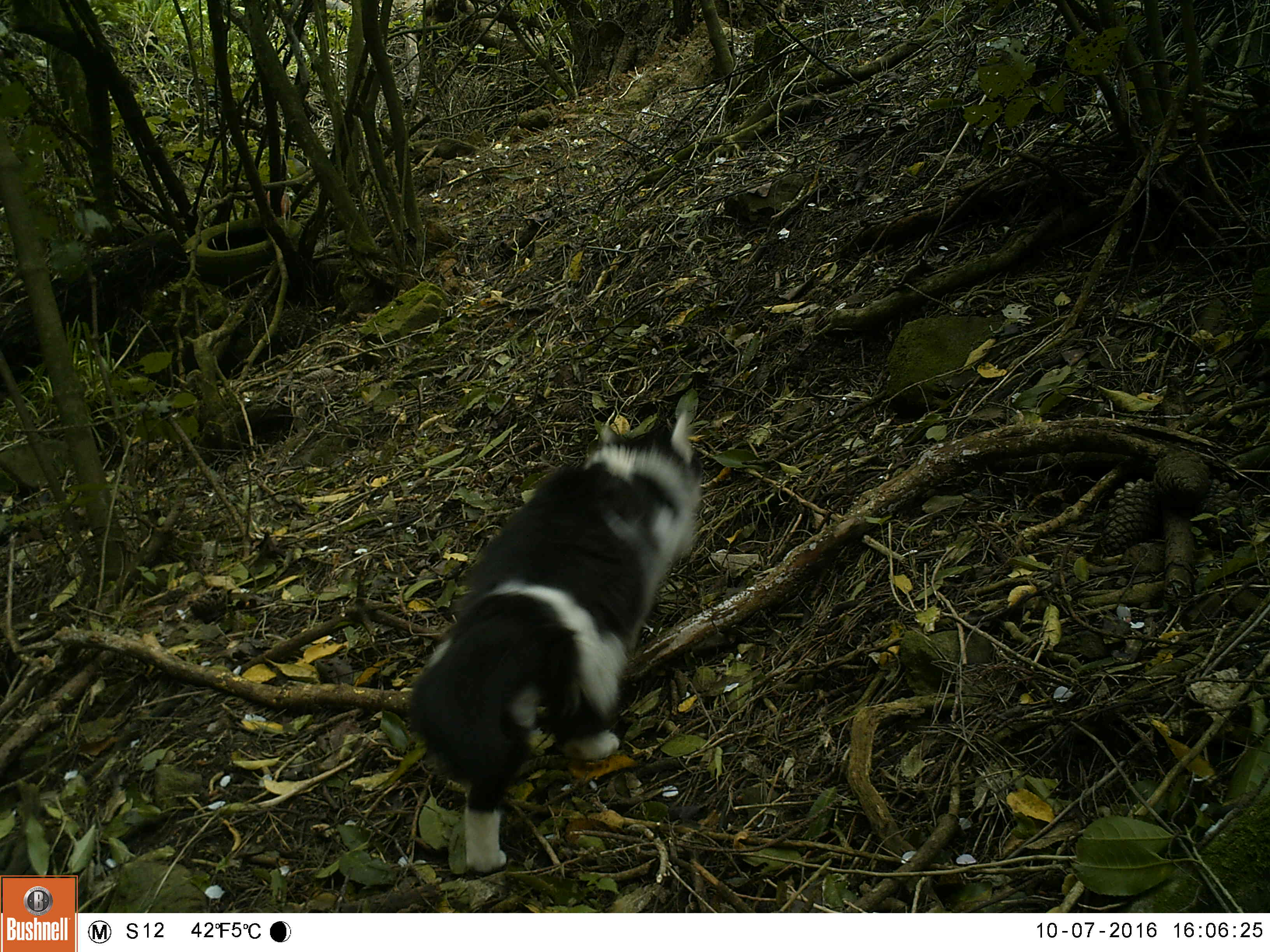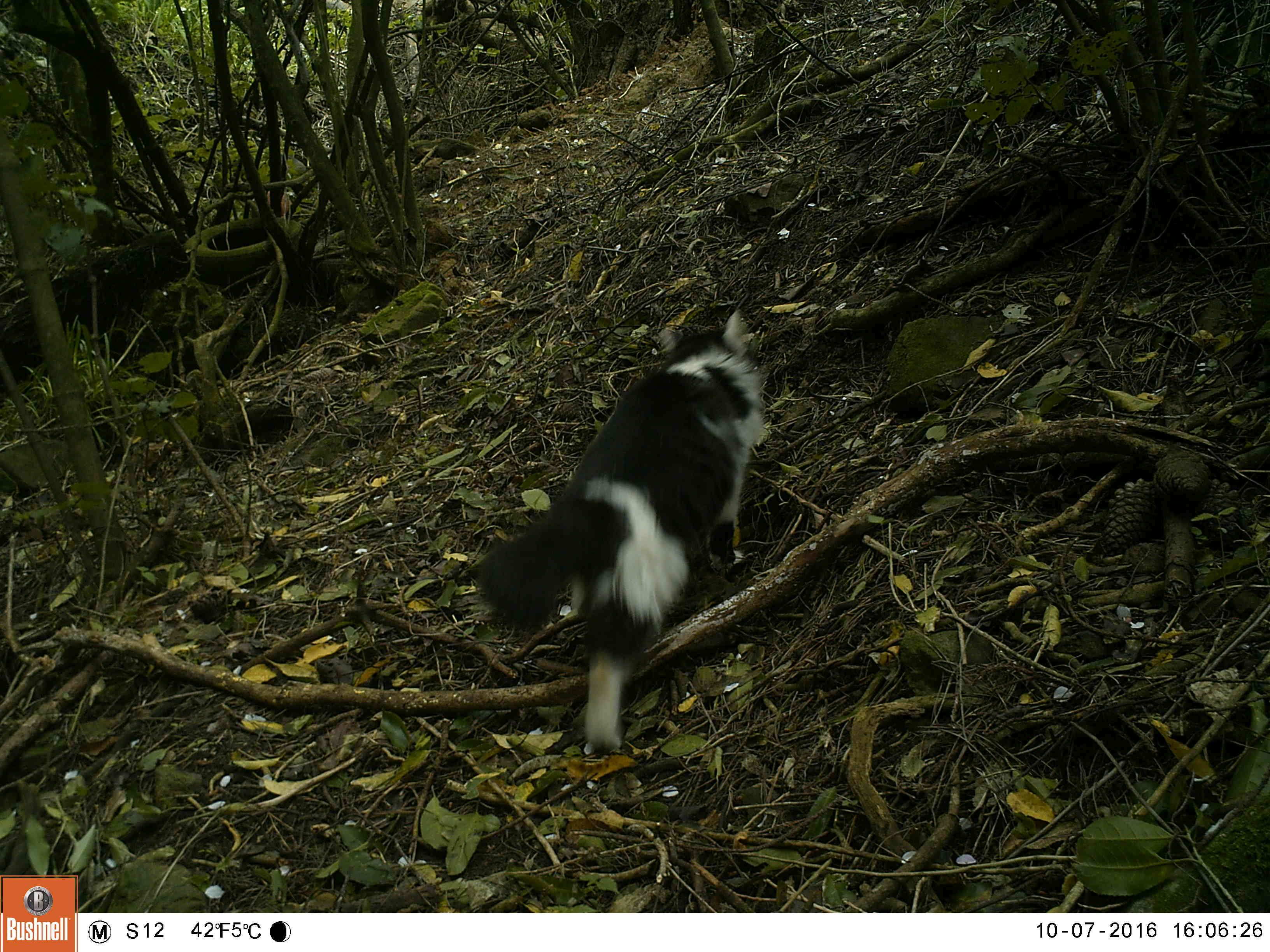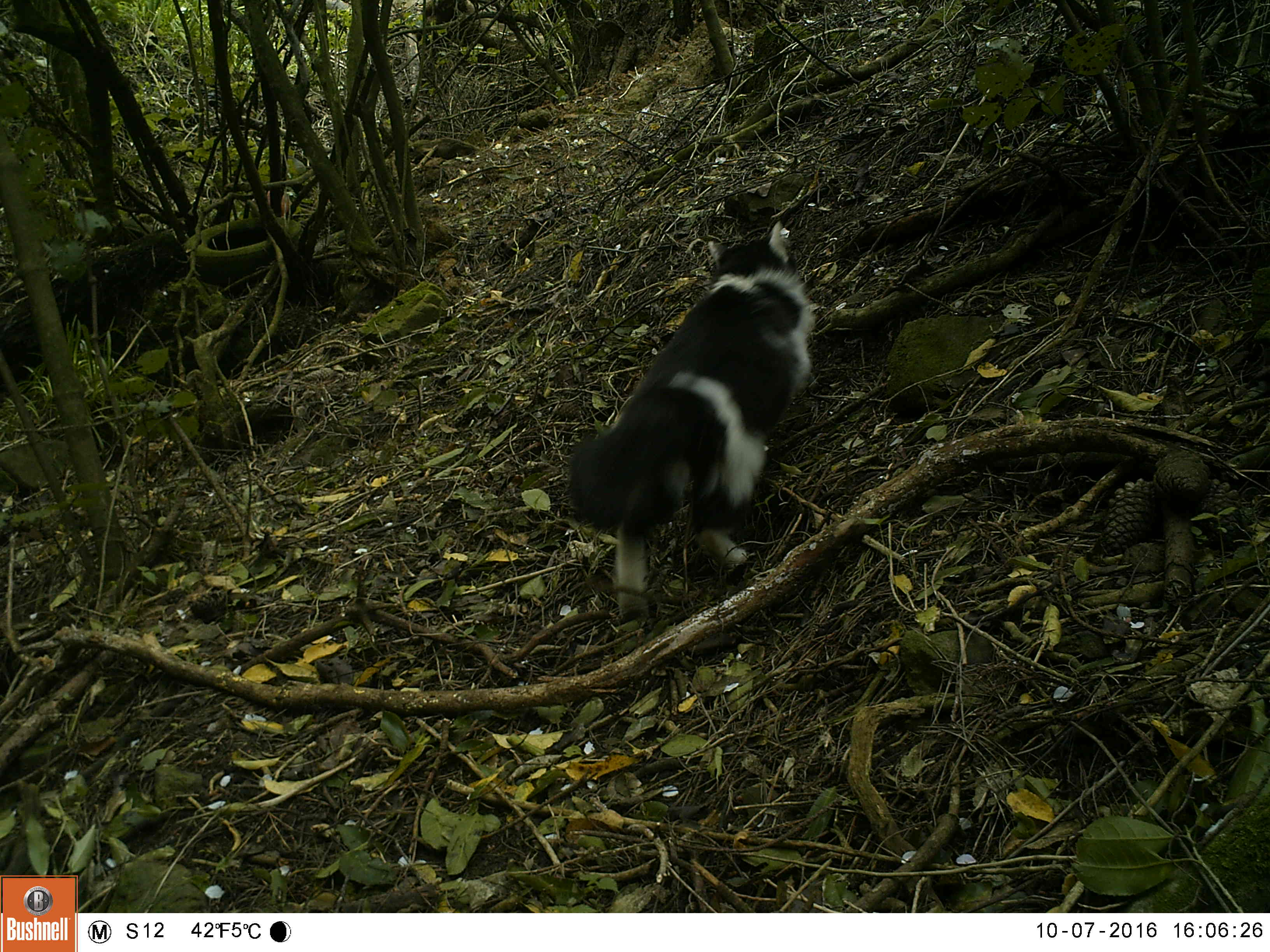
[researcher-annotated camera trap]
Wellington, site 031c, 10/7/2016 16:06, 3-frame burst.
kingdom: Animalia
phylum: Chordata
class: Mammalia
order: Carnivora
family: Felidae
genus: Felis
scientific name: Felis catus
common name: cat